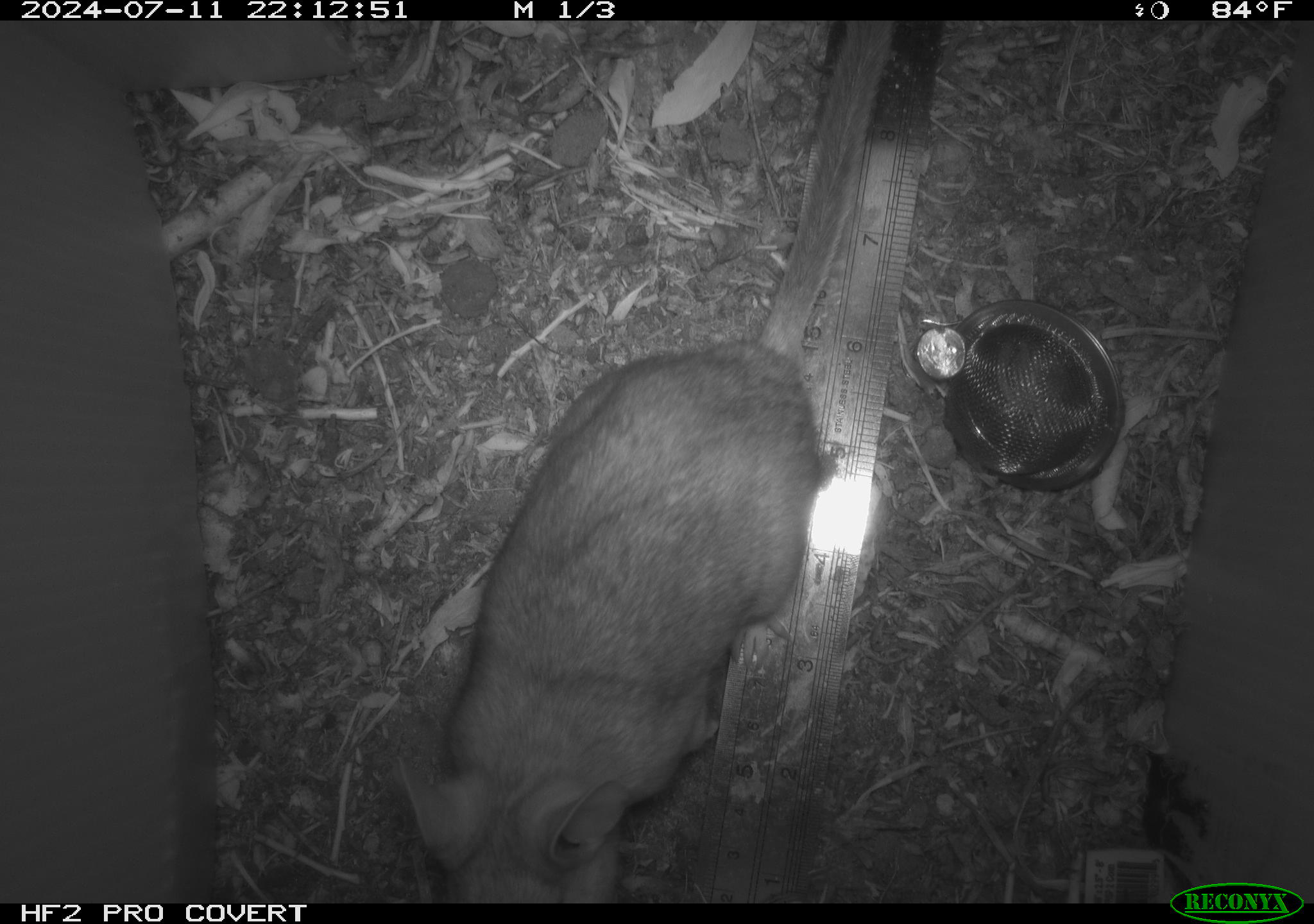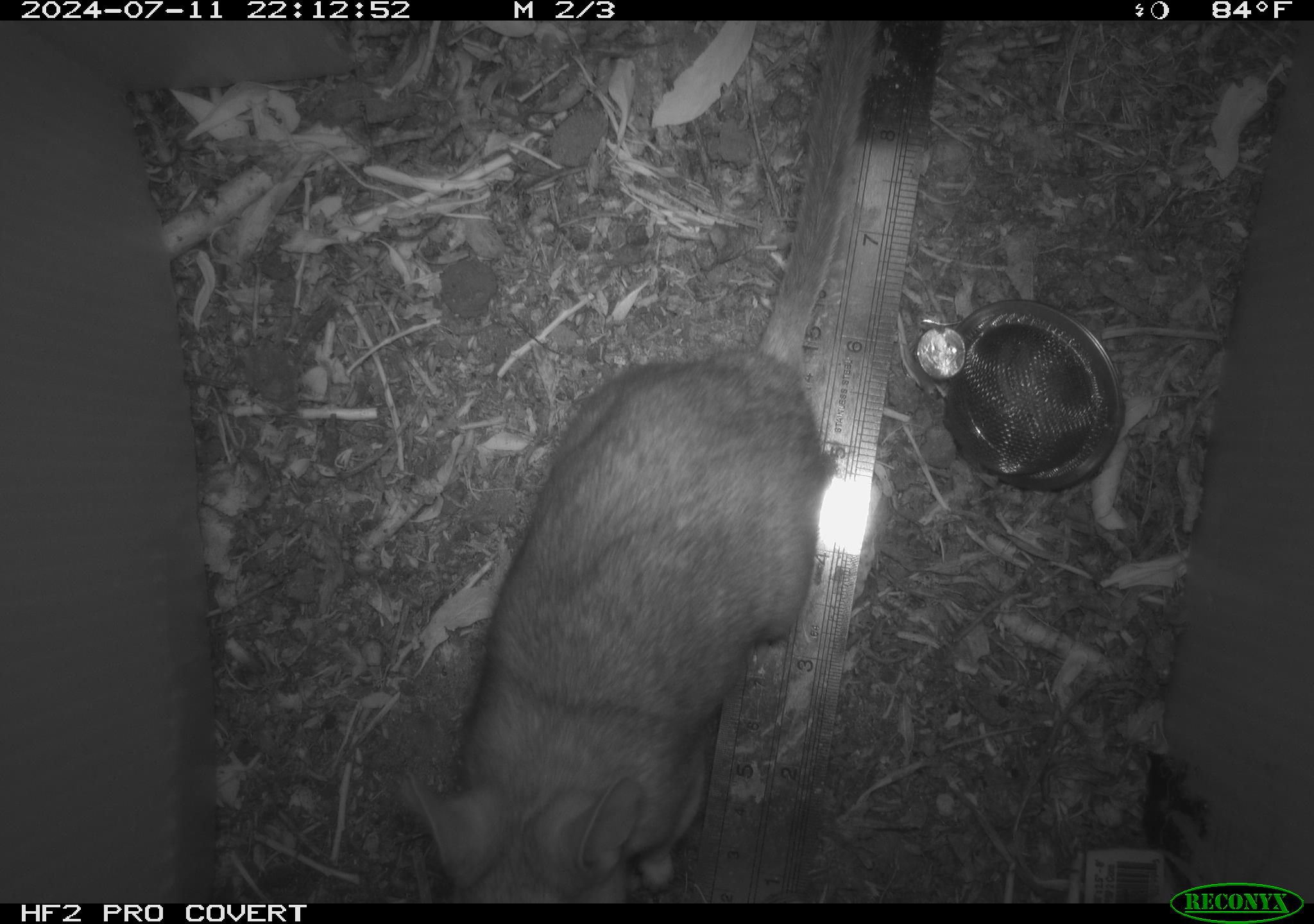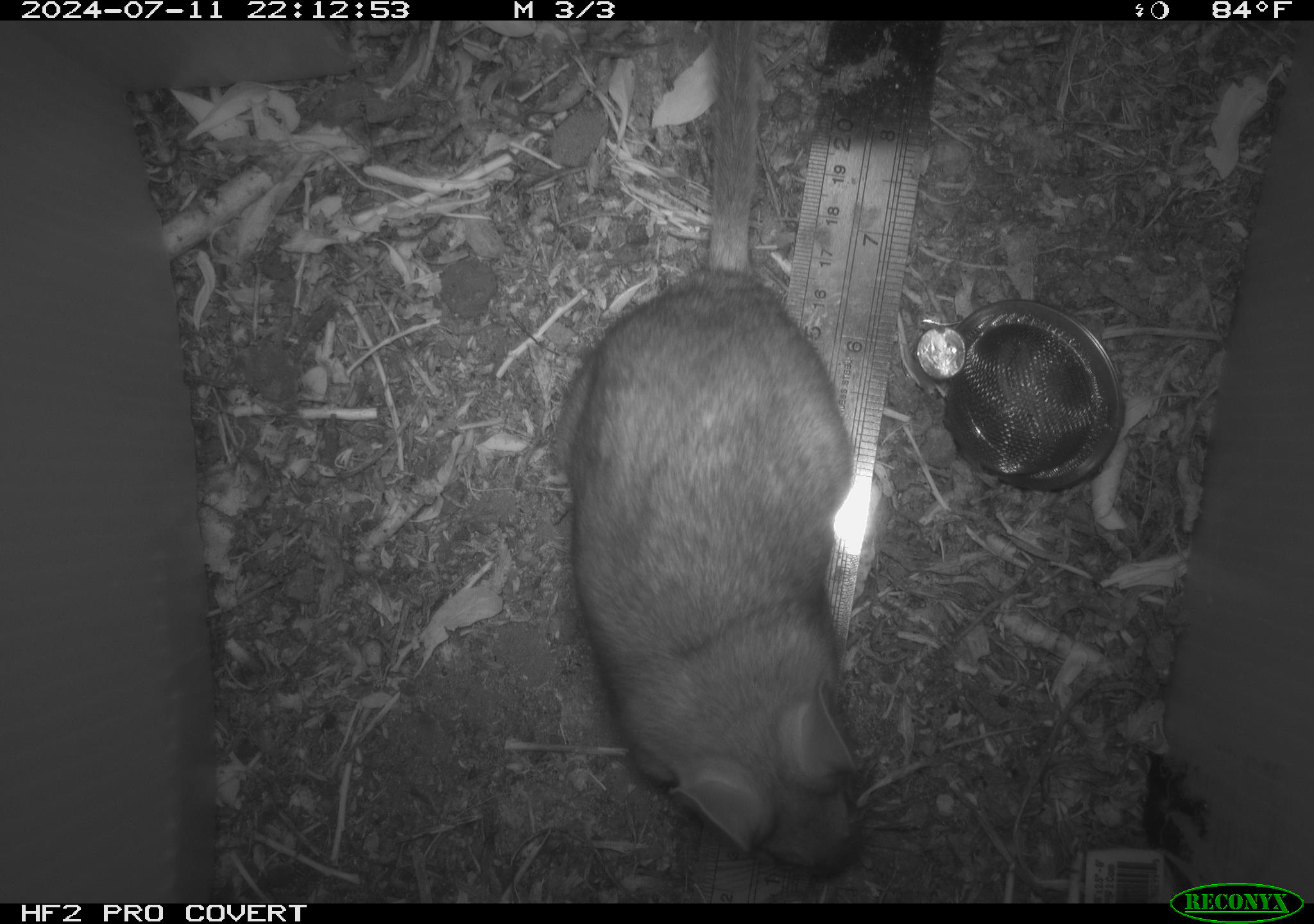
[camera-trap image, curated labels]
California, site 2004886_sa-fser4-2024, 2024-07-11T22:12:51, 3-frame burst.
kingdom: Animalia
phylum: Chordata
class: Mammalia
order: Rodentia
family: Sciuridae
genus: Neotamias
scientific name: Neotamias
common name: western chipmunks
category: neotamias species